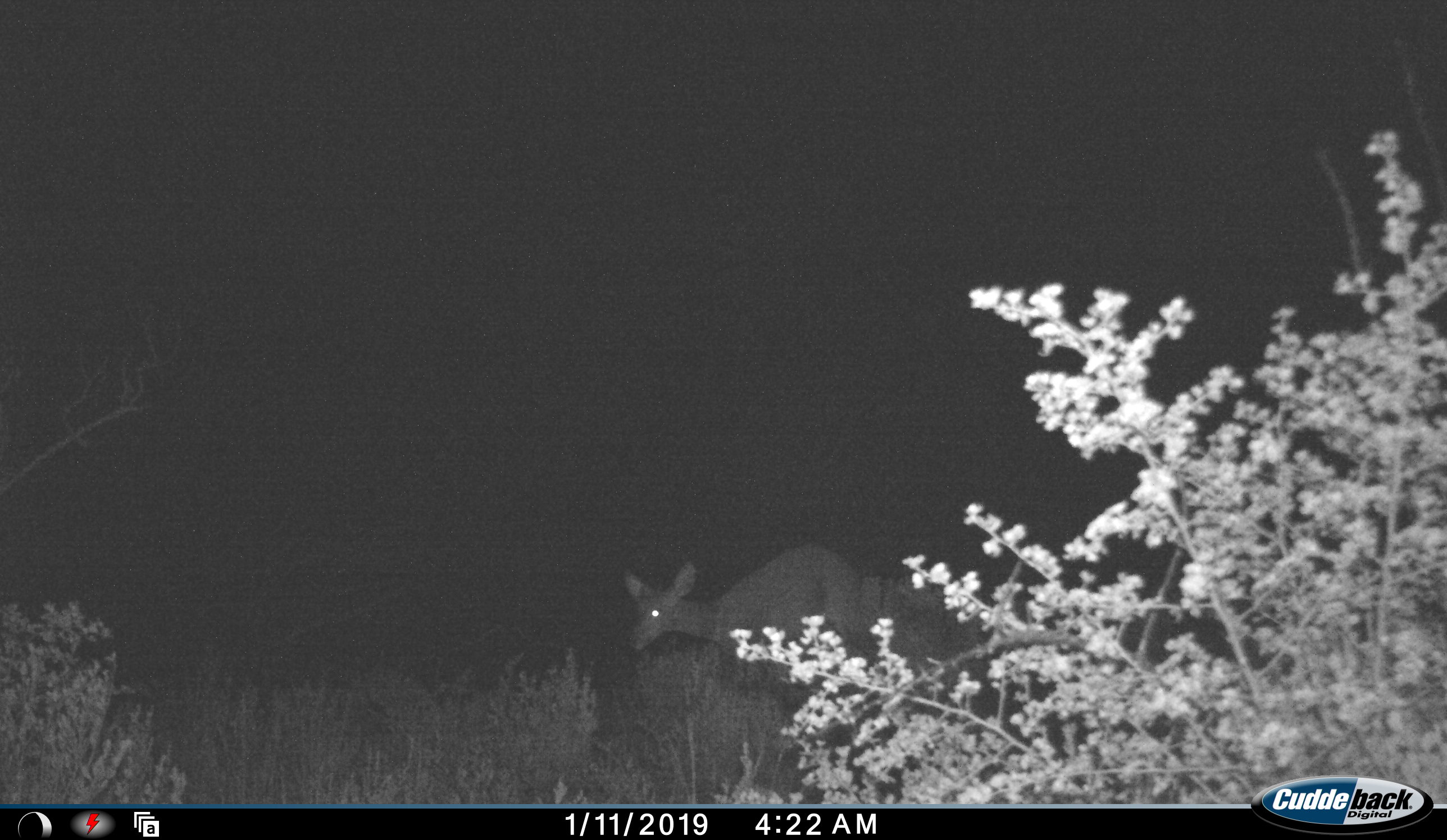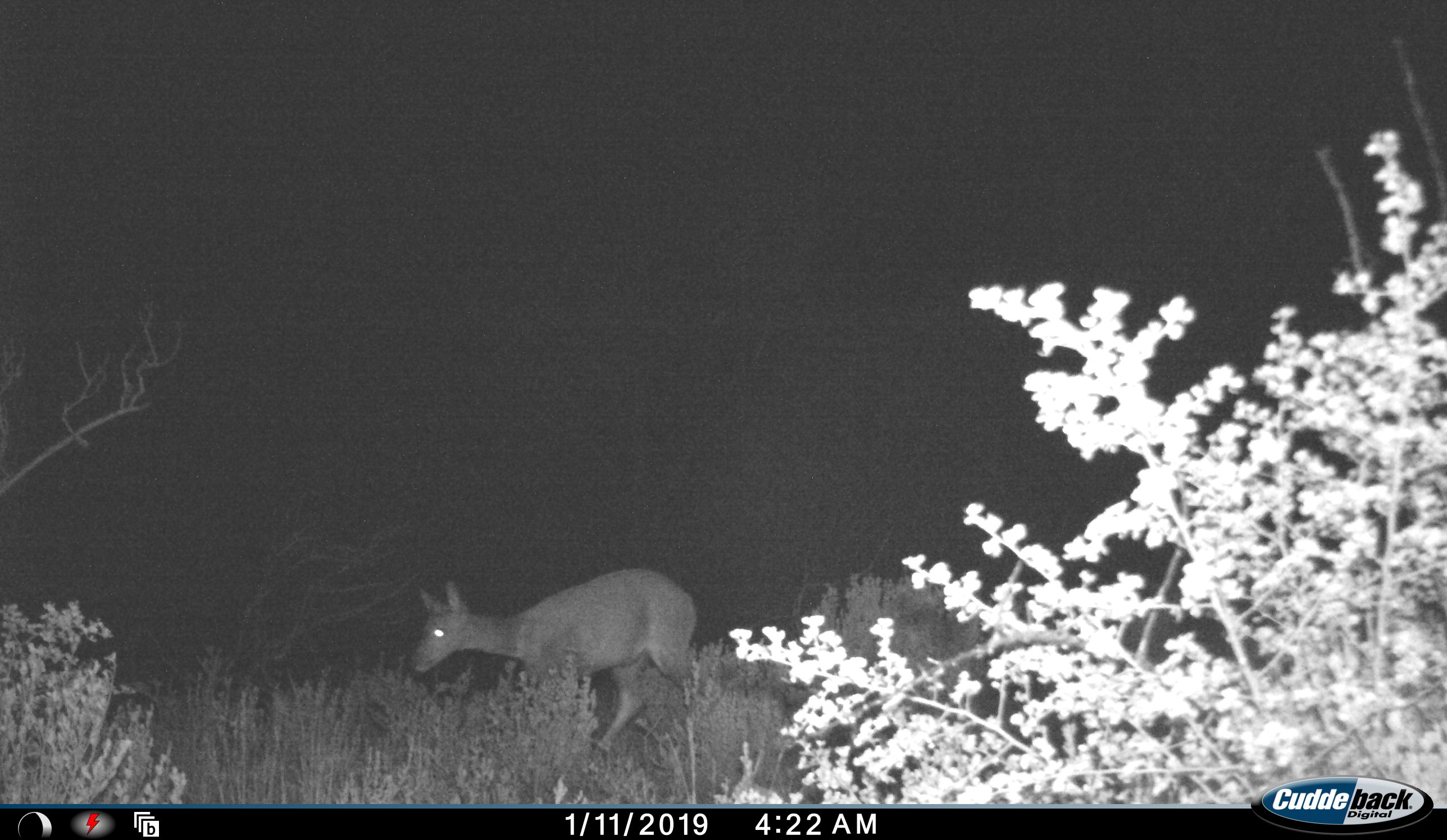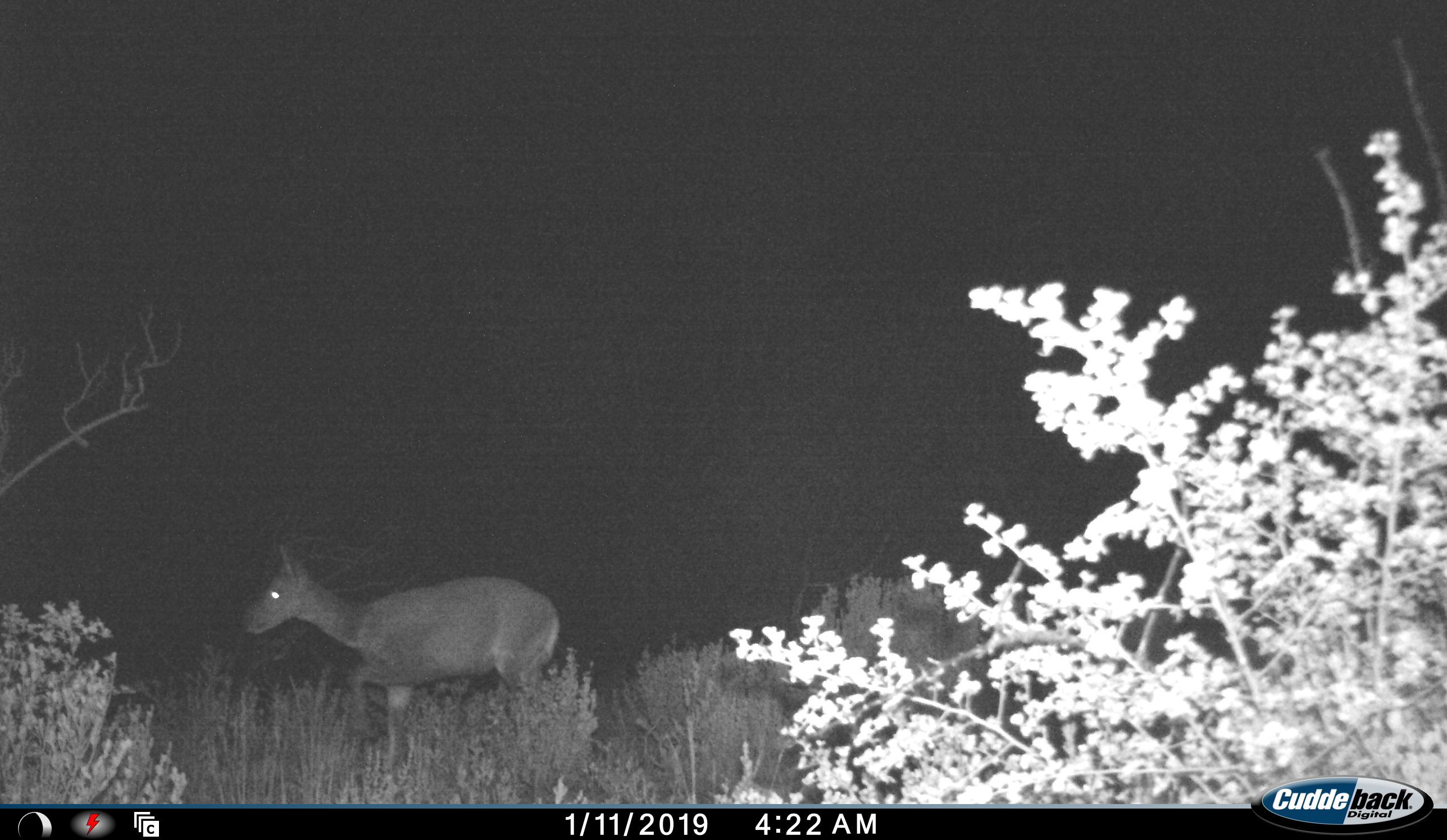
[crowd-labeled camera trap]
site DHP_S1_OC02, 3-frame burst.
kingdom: Animalia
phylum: Chordata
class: Mammalia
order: Artiodactyla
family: Bovidae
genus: Tragelaphus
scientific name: Tragelaphus scriptus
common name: bushbuck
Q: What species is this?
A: Bushbuck (Tragelaphus scriptus).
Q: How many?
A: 1.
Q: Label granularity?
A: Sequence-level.